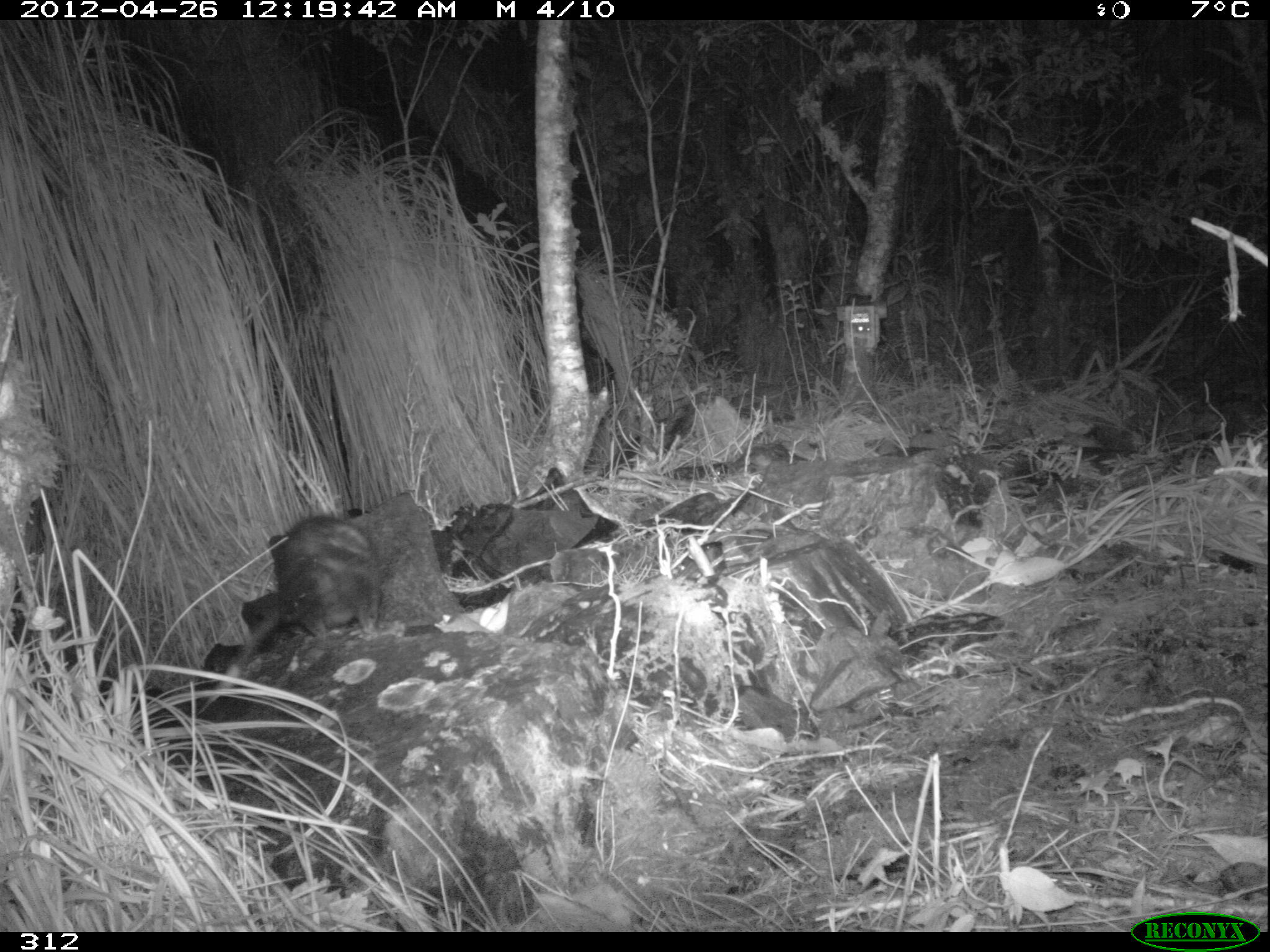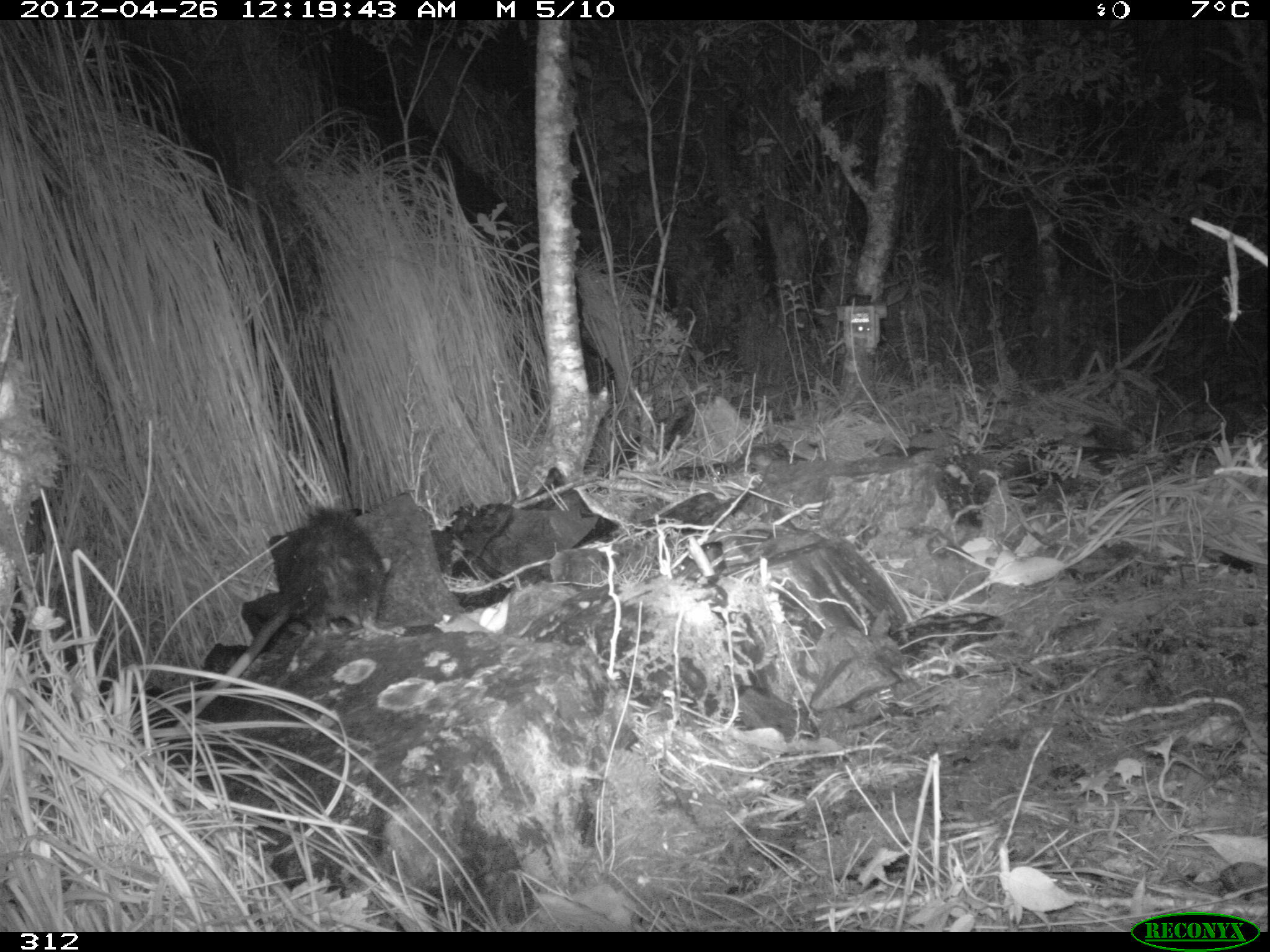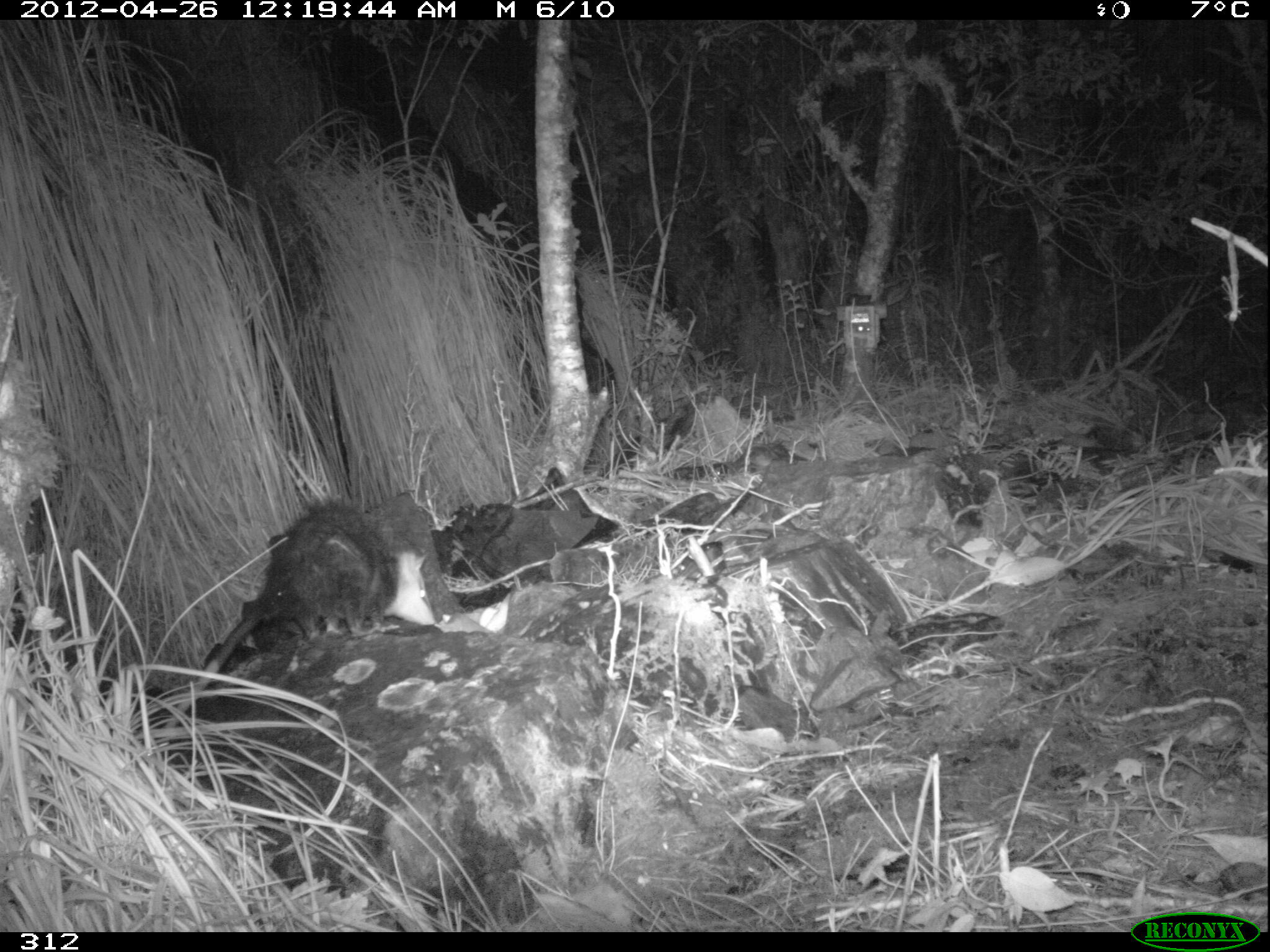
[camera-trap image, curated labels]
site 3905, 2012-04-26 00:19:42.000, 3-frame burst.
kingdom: Animalia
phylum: Chordata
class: Mammalia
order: Didelphimorphia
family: Didelphidae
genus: Didelphis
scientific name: Didelphis pernigra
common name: andean white-eared opossum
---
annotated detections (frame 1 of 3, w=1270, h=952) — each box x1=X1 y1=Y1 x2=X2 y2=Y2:
didelphis pernigra: x1=224 y1=512 x2=383 y2=682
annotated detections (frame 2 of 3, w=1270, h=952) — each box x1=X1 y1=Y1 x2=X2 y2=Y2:
didelphis pernigra: x1=174 y1=504 x2=391 y2=724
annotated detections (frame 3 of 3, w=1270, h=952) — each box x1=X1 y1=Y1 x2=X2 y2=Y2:
didelphis pernigra: x1=164 y1=500 x2=436 y2=727